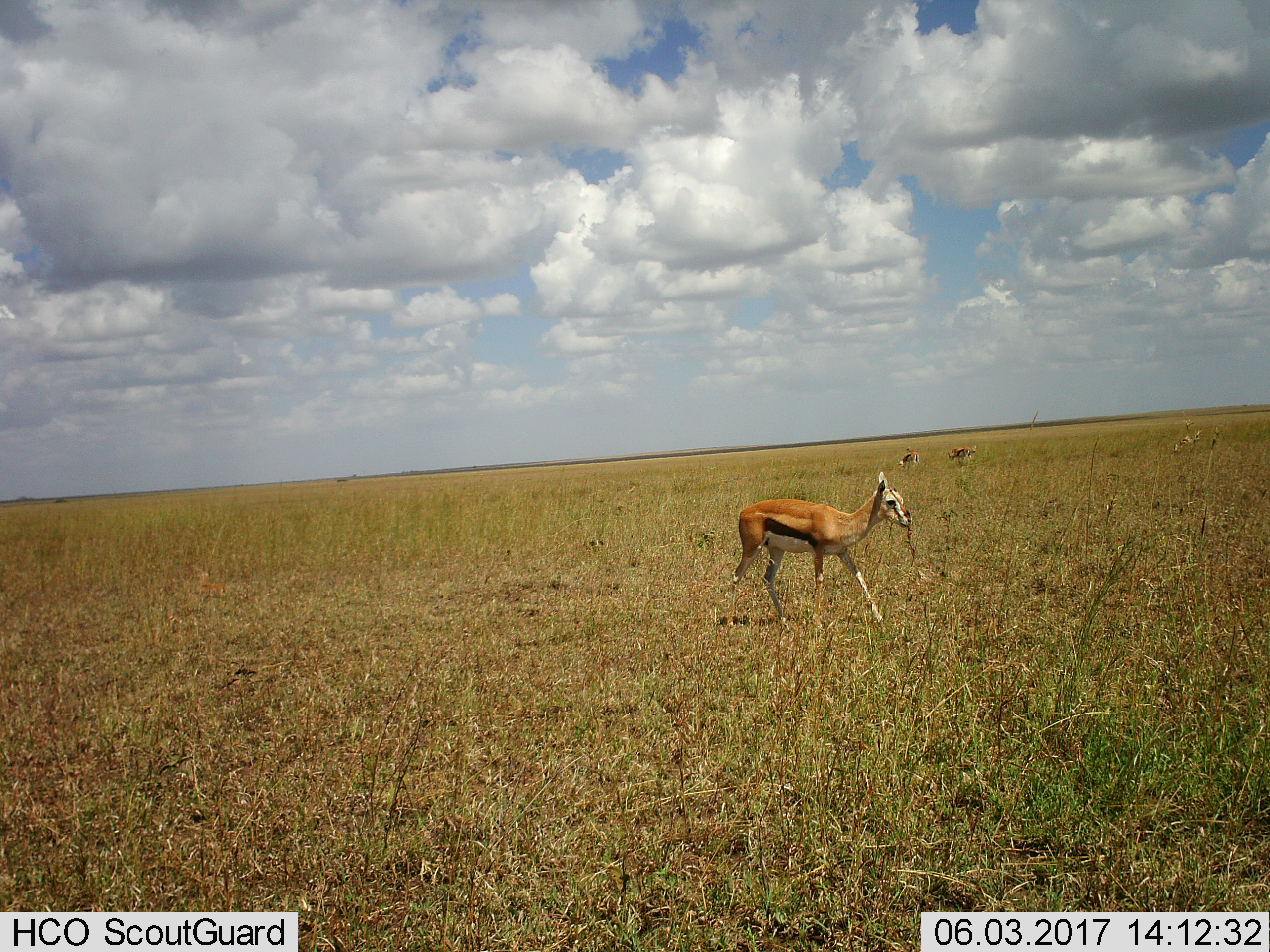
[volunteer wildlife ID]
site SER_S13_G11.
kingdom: Animalia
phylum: Chordata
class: Mammalia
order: Artiodactyla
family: Bovidae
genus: Eudorcas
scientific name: Eudorcas thomsonii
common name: thomson's gazelle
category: gazellethomsons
Gazellethomsons (thomson's gazelle) (Eudorcas thomsonii), count 3. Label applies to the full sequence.